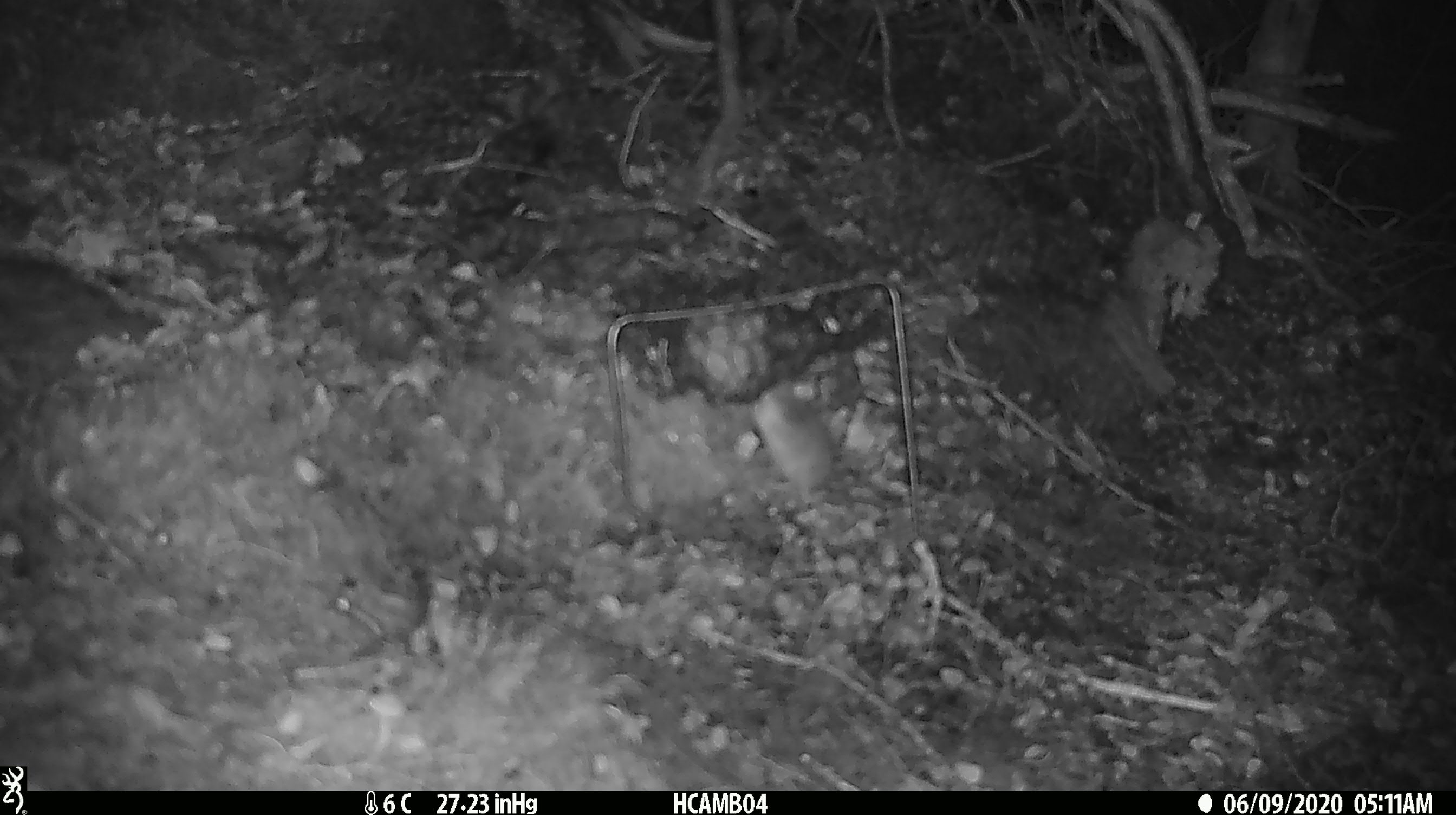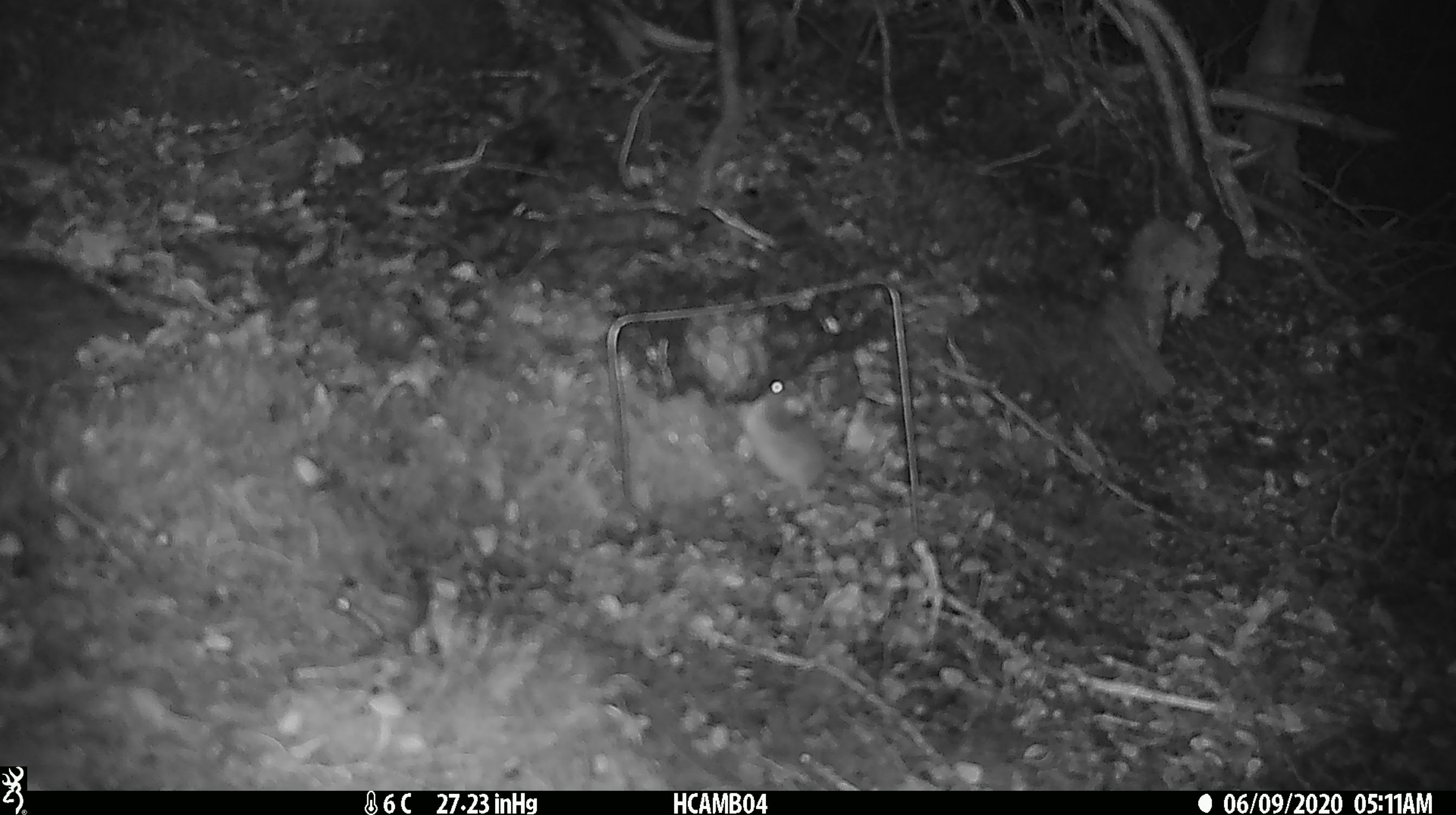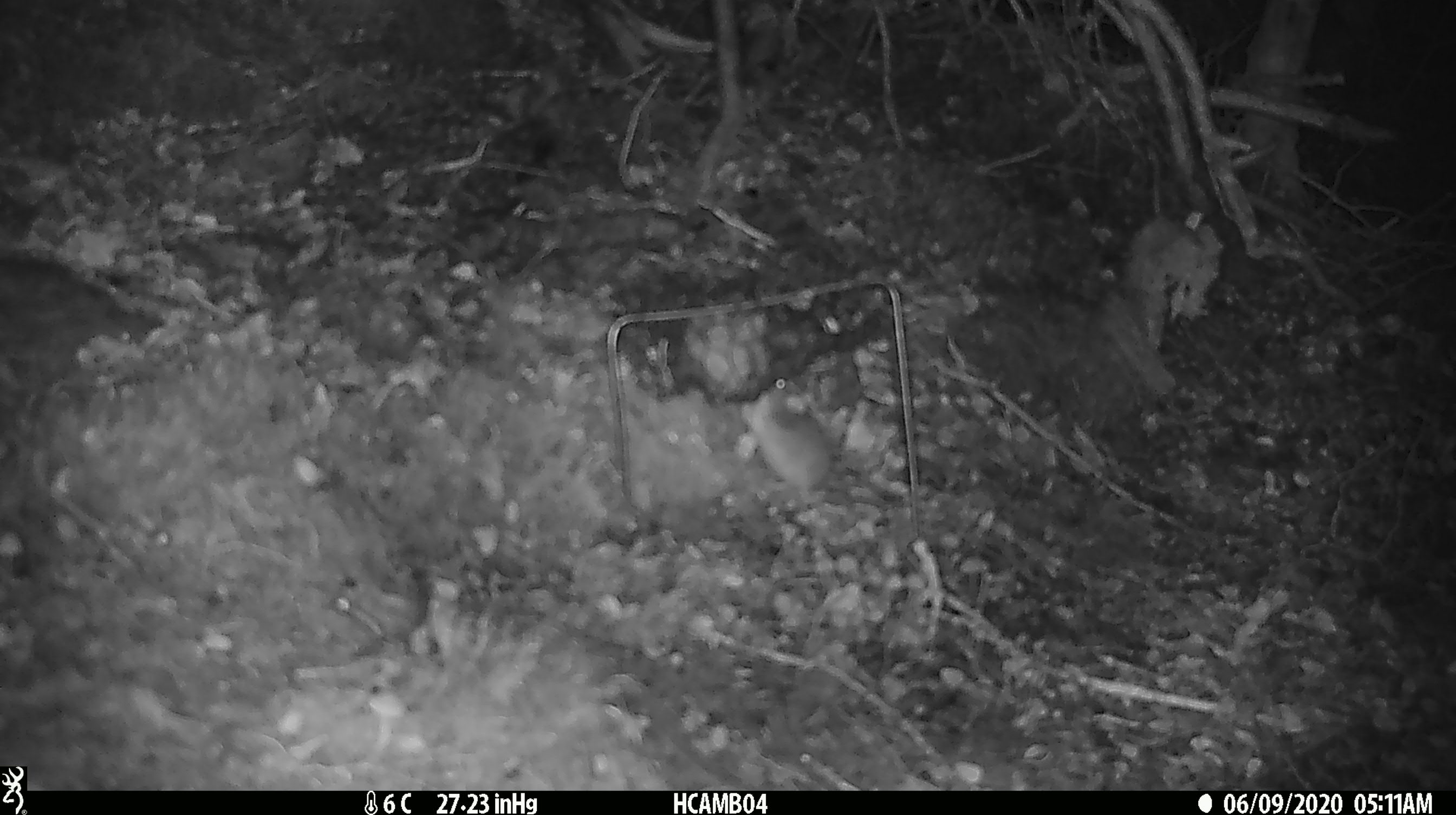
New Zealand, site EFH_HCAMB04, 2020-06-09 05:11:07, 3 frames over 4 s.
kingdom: Animalia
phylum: Chordata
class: Mammalia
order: Rodentia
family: Muridae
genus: Mus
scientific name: Mus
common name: mouse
Mouse (Mus).